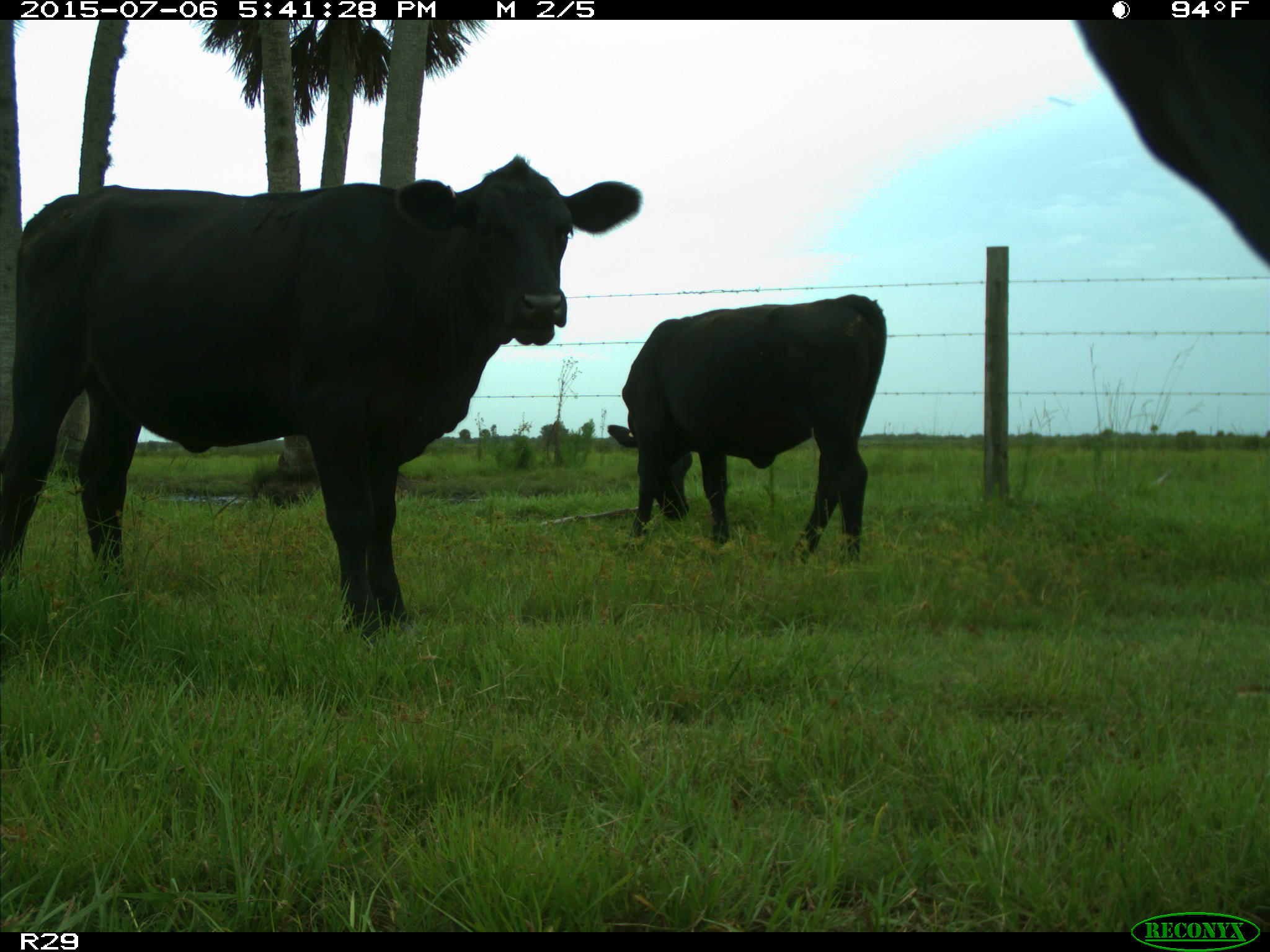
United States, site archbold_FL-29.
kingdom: Animalia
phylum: Chordata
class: Mammalia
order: Artiodactyla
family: Bovidae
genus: Bos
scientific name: Bos taurus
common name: domestic cow